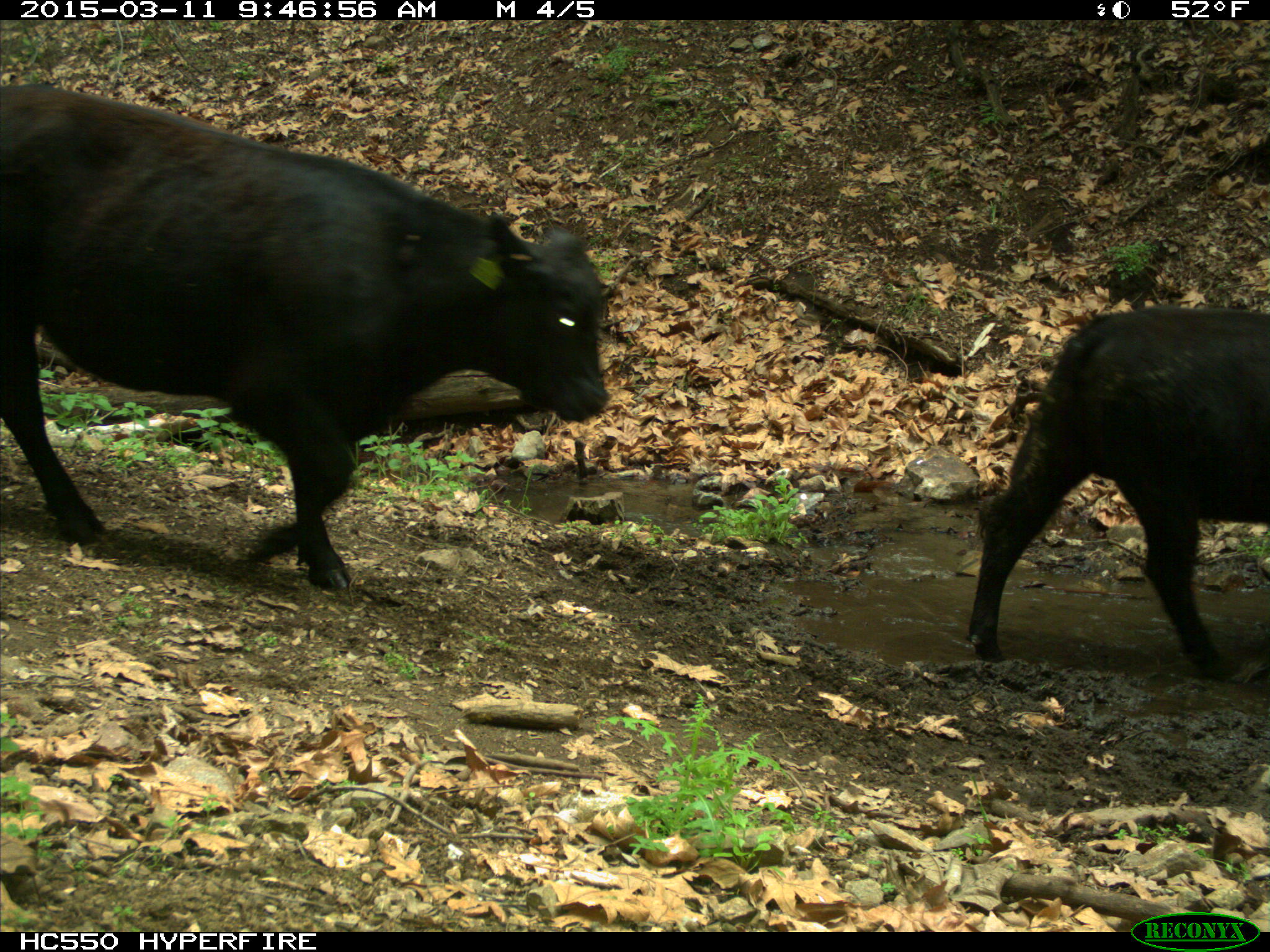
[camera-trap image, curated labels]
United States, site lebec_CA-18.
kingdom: Animalia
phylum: Chordata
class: Mammalia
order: Artiodactyla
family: Bovidae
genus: Bos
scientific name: Bos taurus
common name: domestic cow